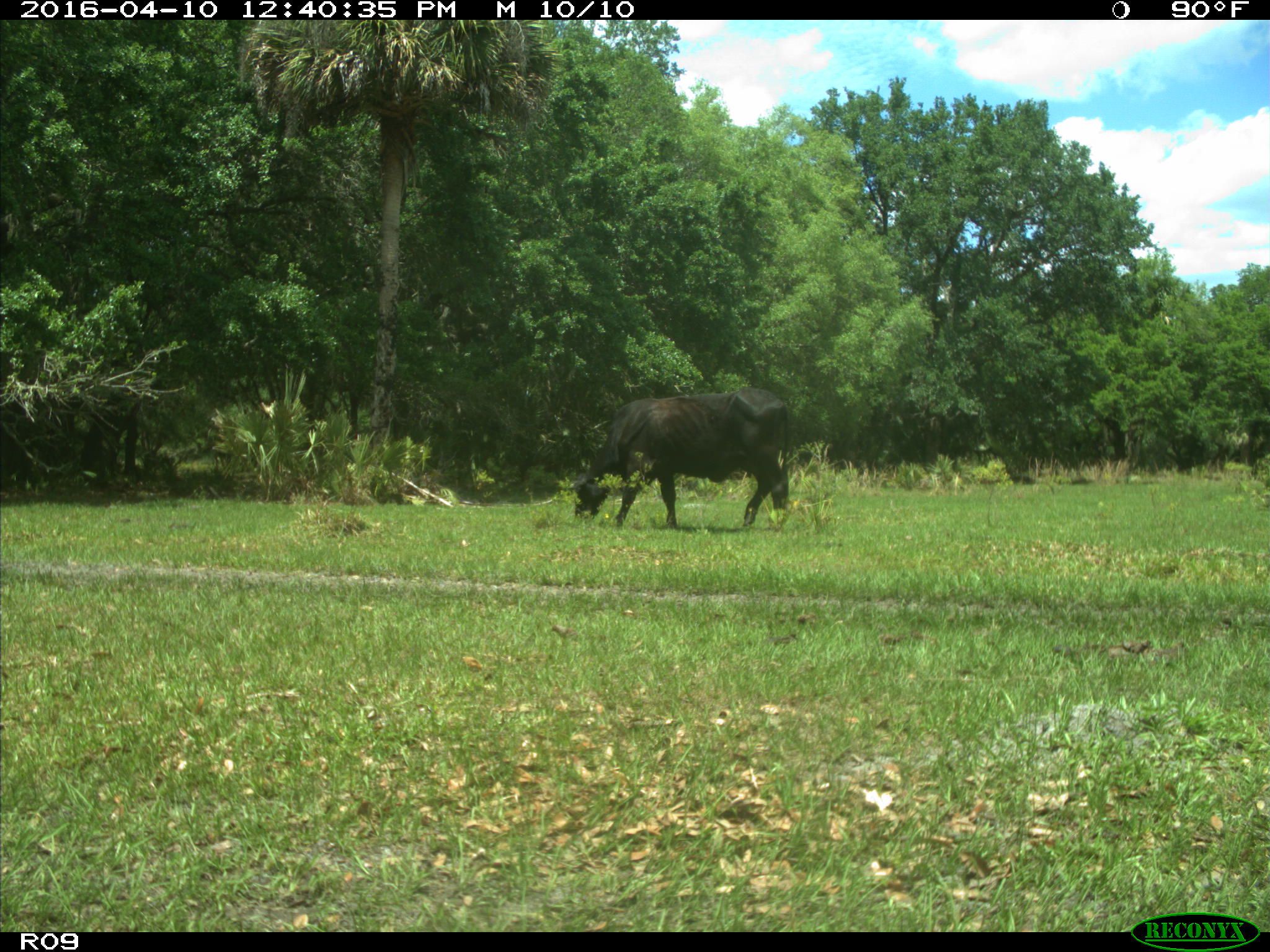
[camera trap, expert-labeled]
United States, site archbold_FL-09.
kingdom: Animalia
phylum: Chordata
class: Mammalia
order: Artiodactyla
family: Bovidae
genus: Bos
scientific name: Bos taurus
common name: domestic cow